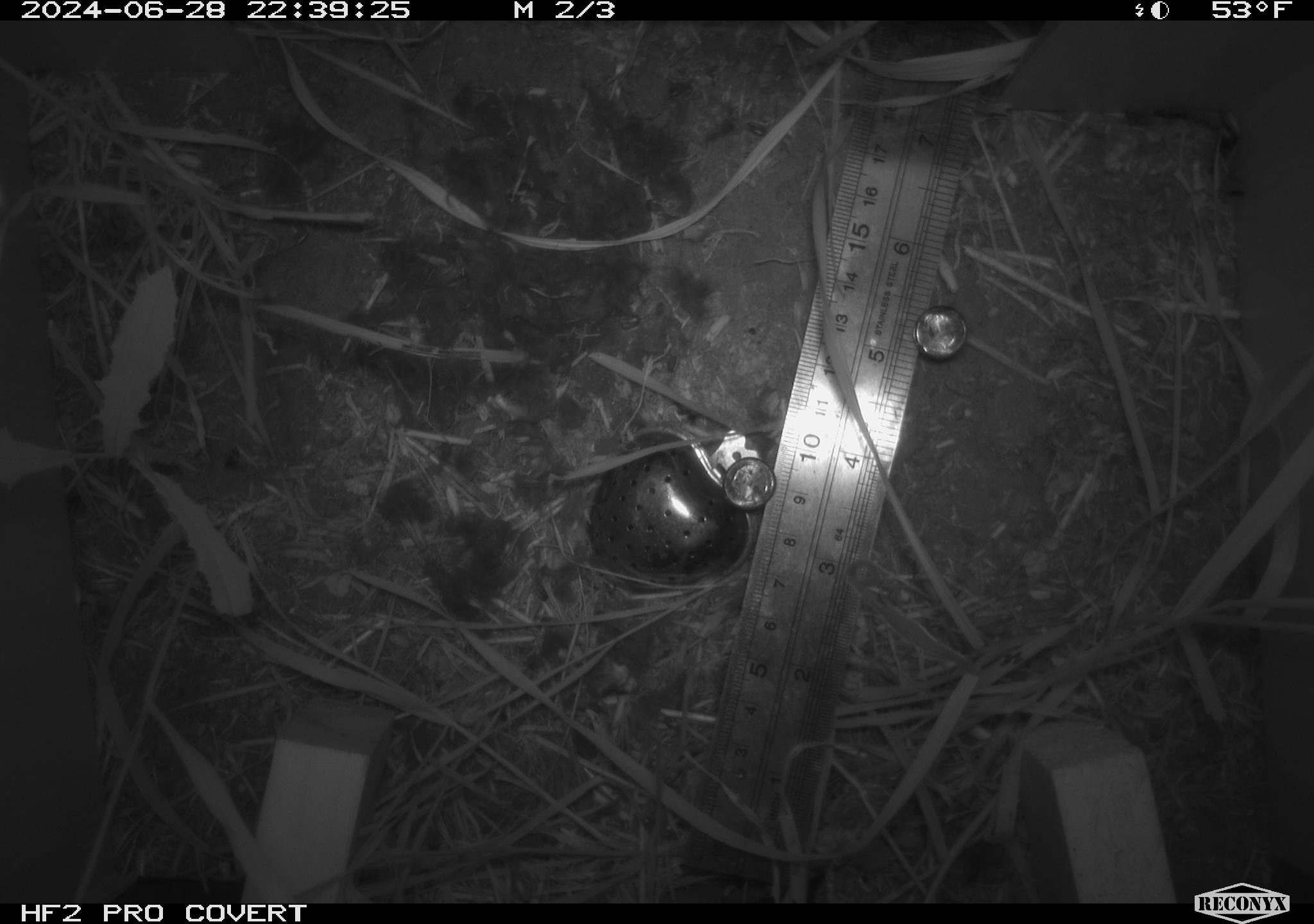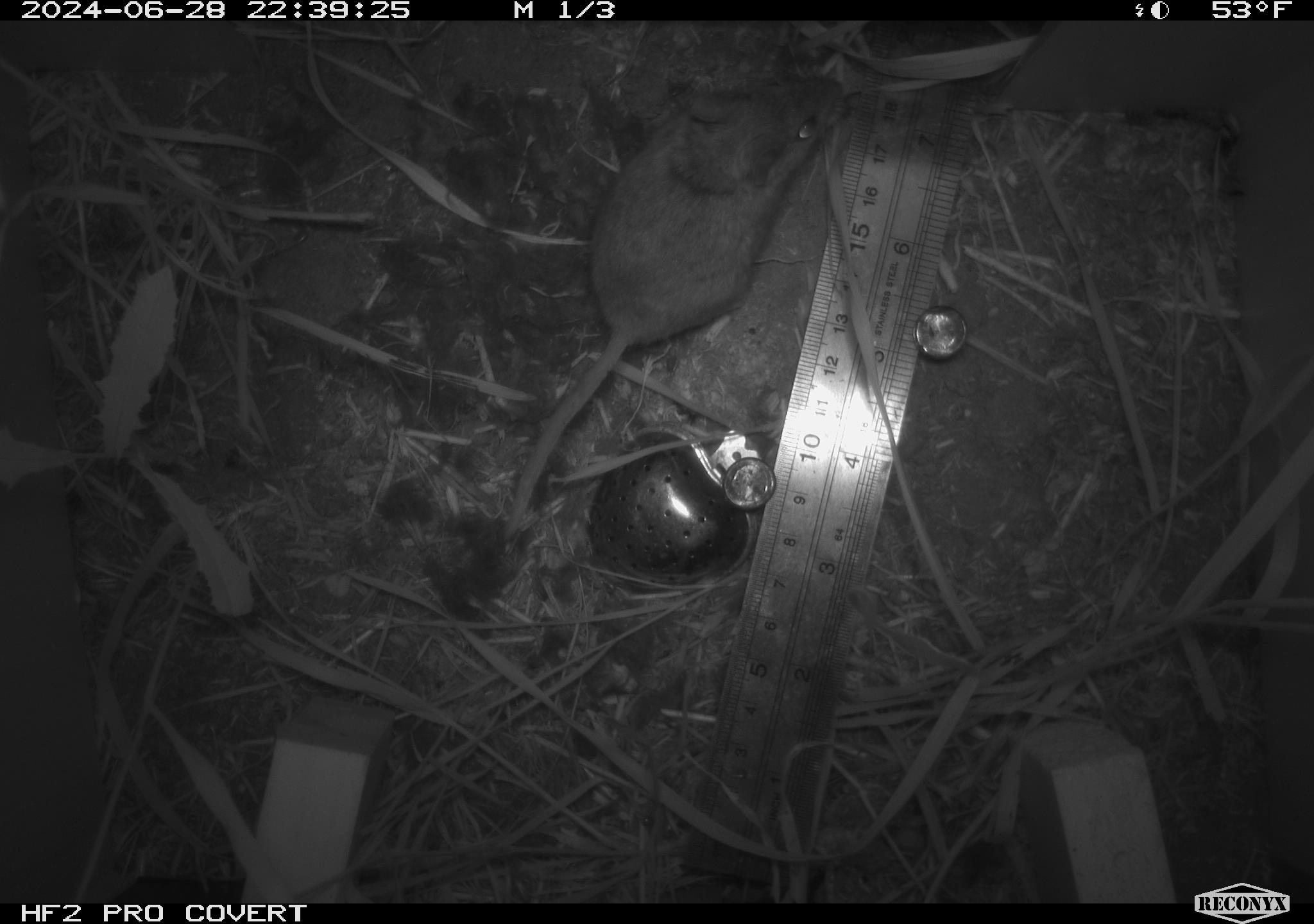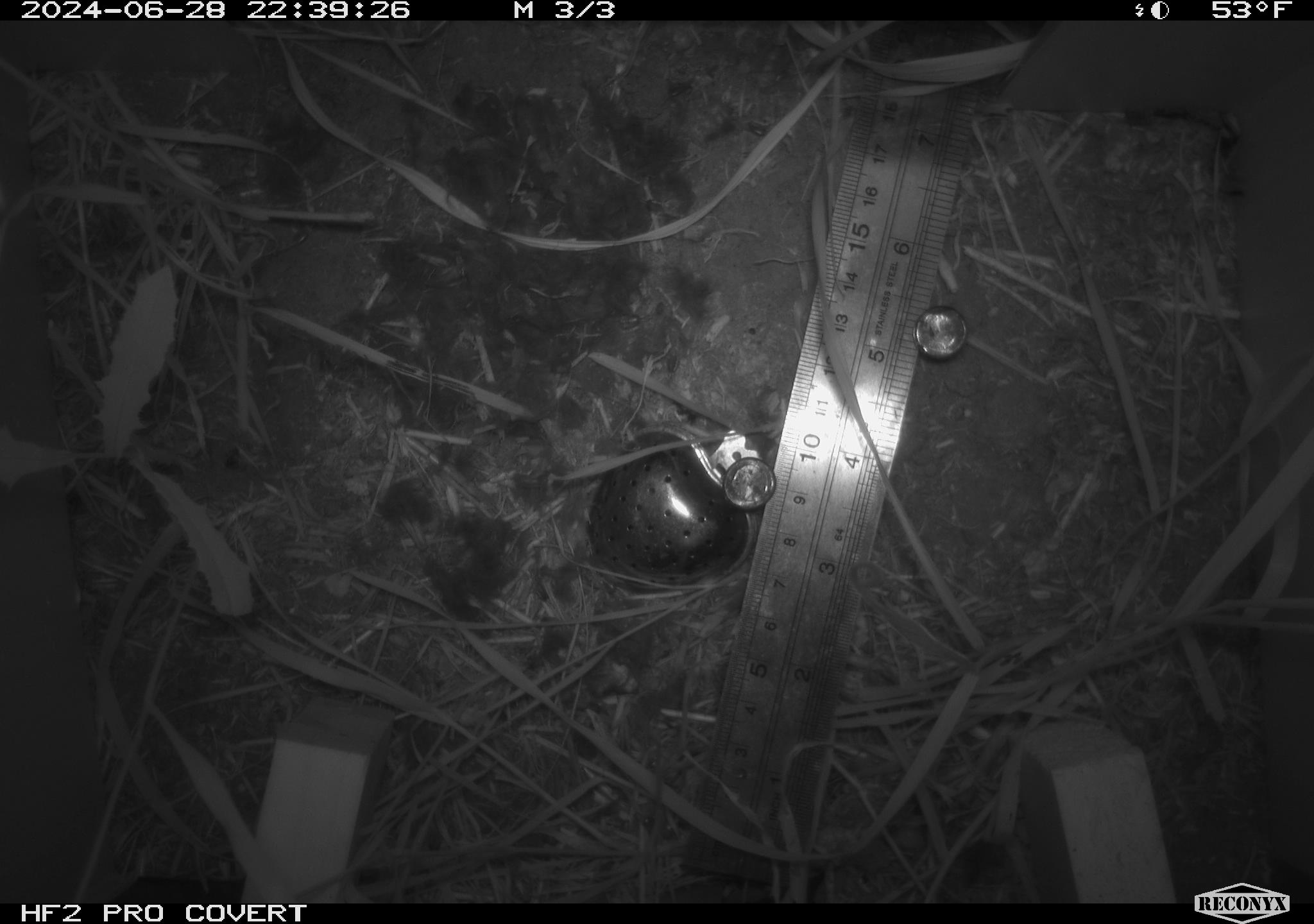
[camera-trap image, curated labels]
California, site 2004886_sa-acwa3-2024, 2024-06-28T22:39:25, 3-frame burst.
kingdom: Animalia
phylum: Chordata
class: Mammalia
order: Rodentia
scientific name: Rodentia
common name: mouse species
Mouse species (Rodentia).